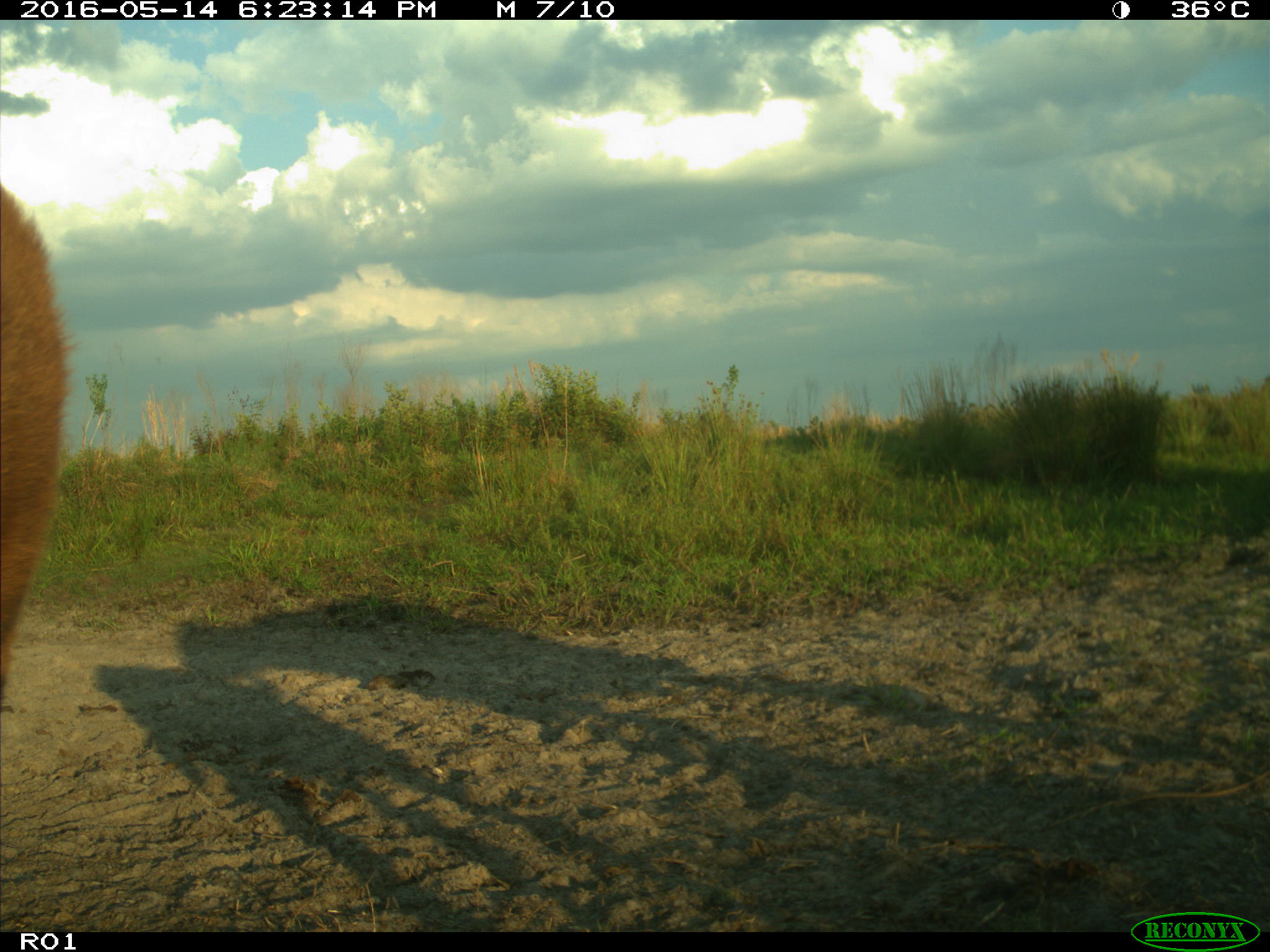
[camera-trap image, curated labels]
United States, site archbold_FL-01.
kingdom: Animalia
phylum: Chordata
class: Mammalia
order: Artiodactyla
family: Bovidae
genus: Bos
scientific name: Bos taurus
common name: domestic cow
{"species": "Bos taurus (domestic cow)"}